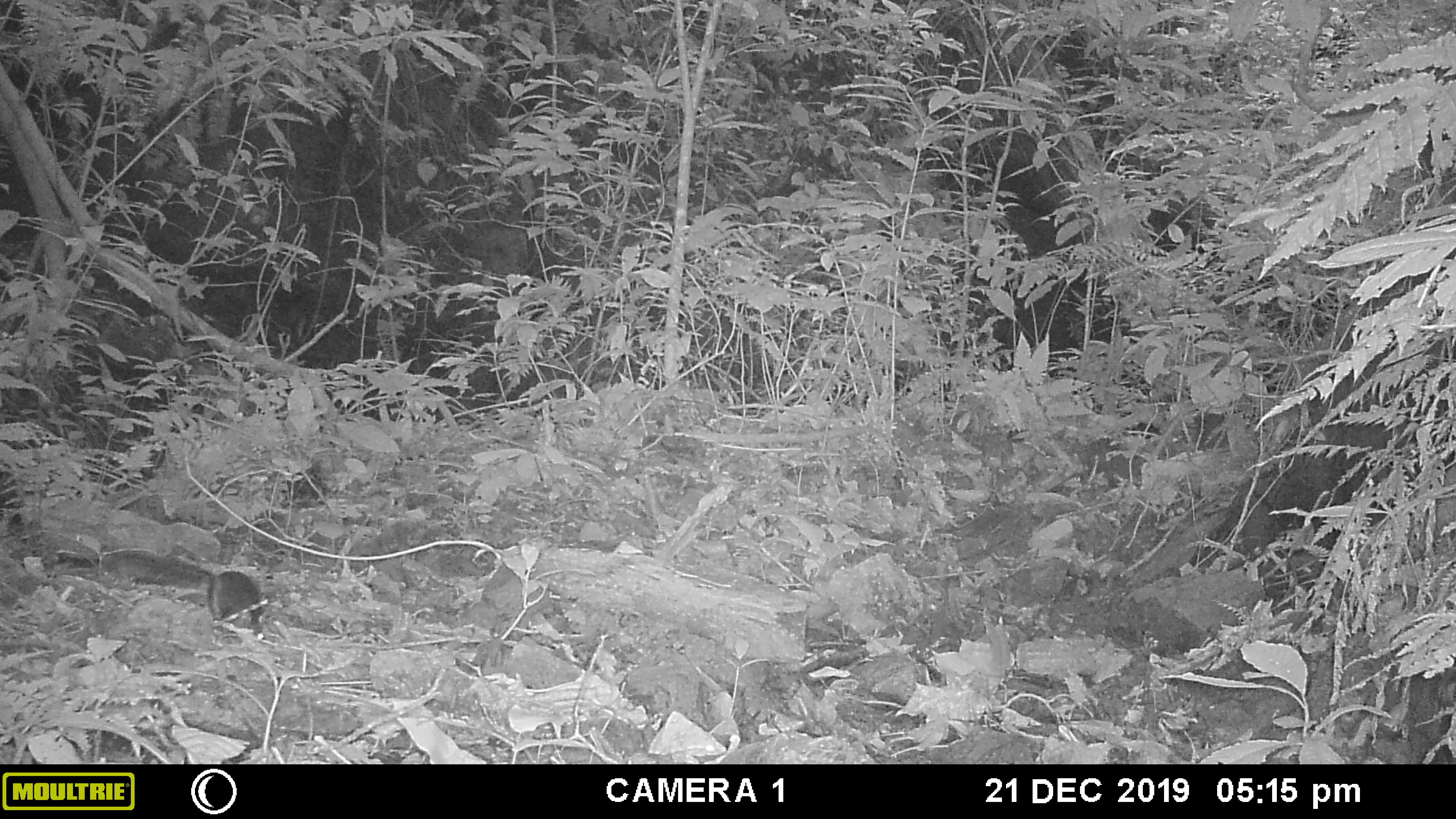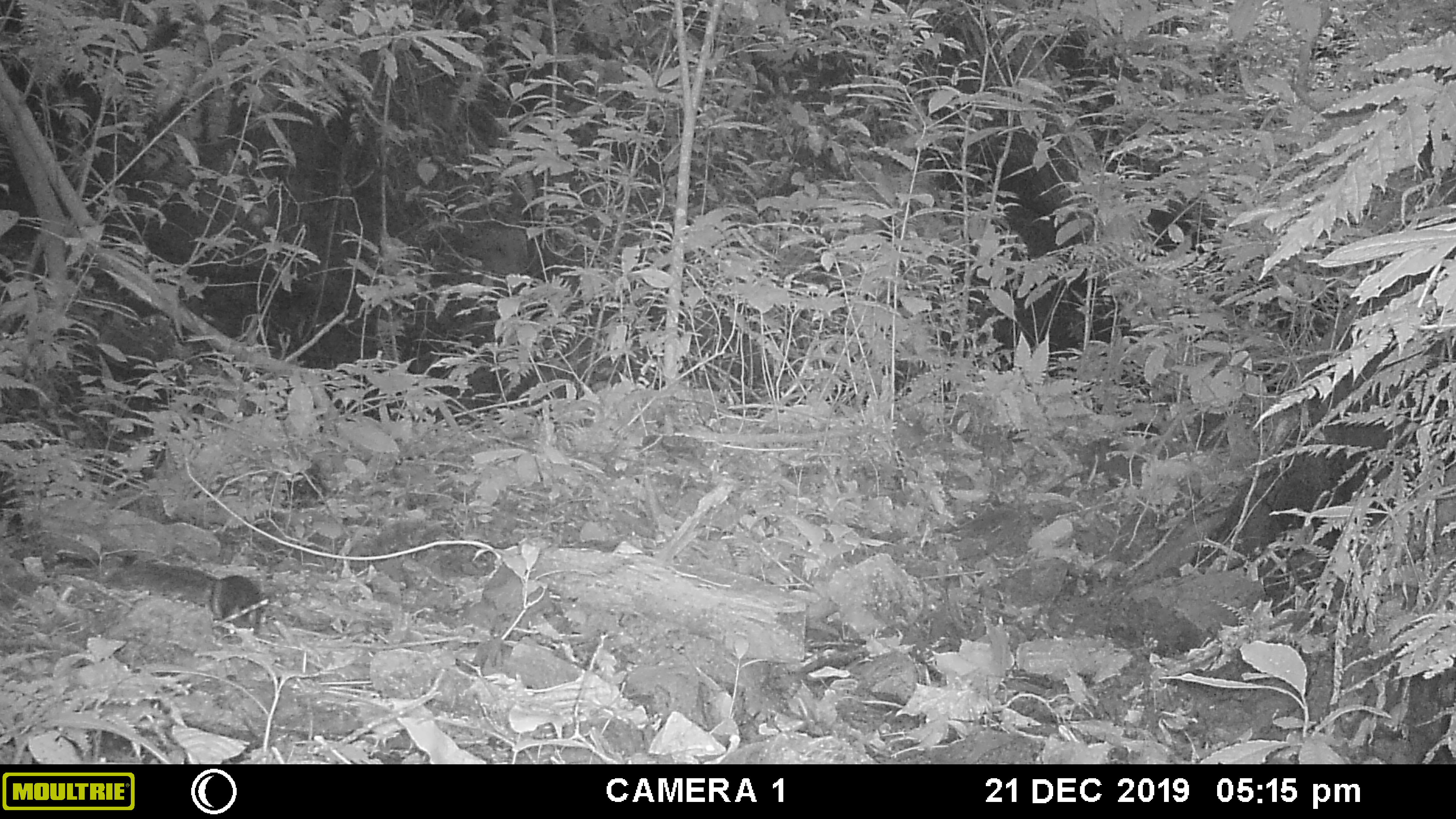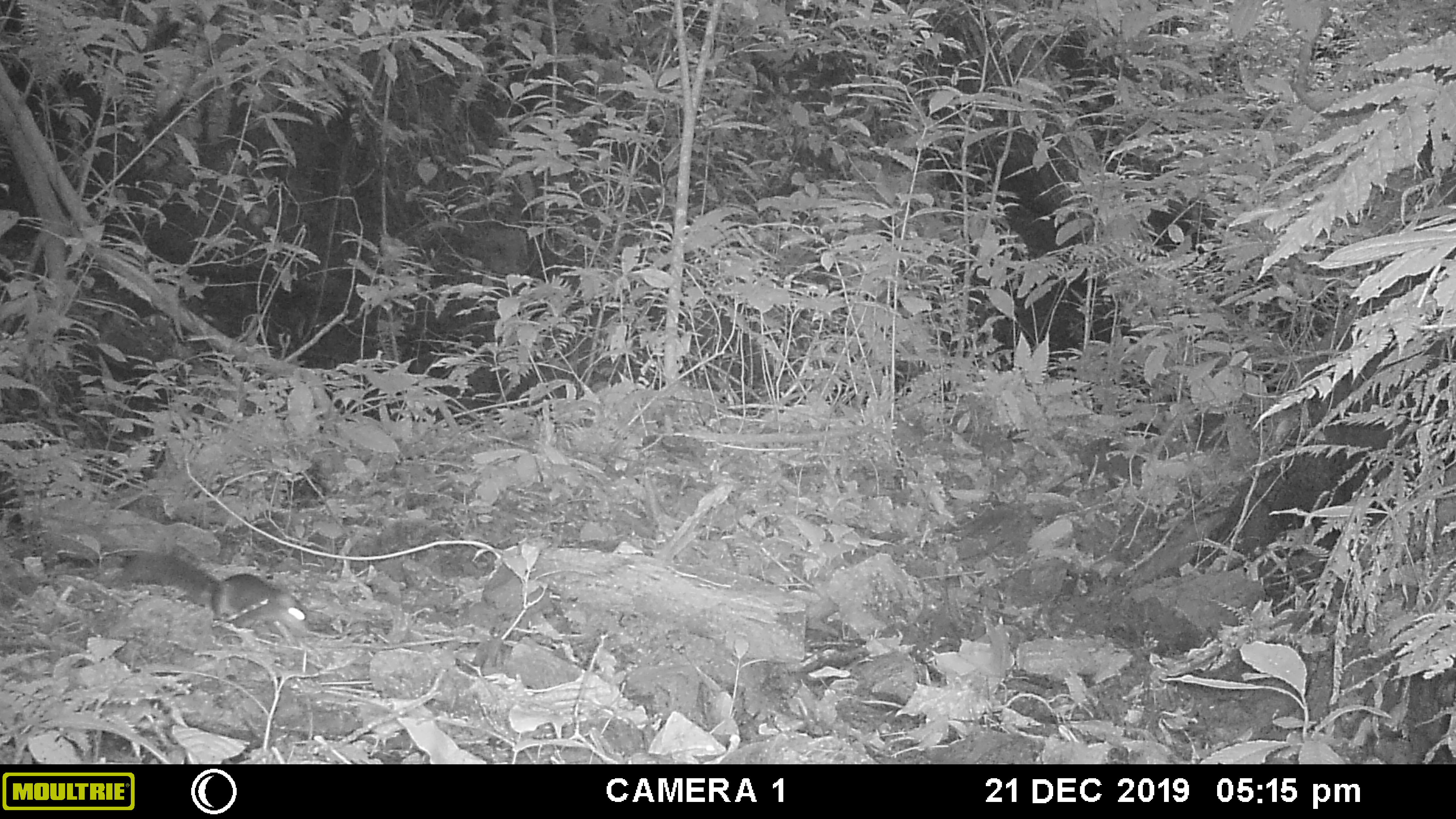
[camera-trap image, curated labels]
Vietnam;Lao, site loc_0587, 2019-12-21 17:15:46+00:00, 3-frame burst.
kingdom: Animalia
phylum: Chordata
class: Mammalia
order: Rodentia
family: Sciuridae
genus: Dremomys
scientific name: Dremomys rufigenis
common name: red-cheeked squirrel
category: red cheeked squirrel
Red cheeked squirrel (red-cheeked squirrel) (Dremomys rufigenis). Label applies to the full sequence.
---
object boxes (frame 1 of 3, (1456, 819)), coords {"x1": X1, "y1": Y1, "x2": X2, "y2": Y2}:
red cheeked squirrel: {"x1": 100, "y1": 548, "x2": 265, "y2": 640}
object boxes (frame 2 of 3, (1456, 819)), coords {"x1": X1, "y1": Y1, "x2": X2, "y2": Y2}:
red cheeked squirrel: {"x1": 106, "y1": 559, "x2": 263, "y2": 644}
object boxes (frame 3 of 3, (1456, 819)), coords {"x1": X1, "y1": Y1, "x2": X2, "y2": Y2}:
red cheeked squirrel: {"x1": 117, "y1": 538, "x2": 311, "y2": 632}